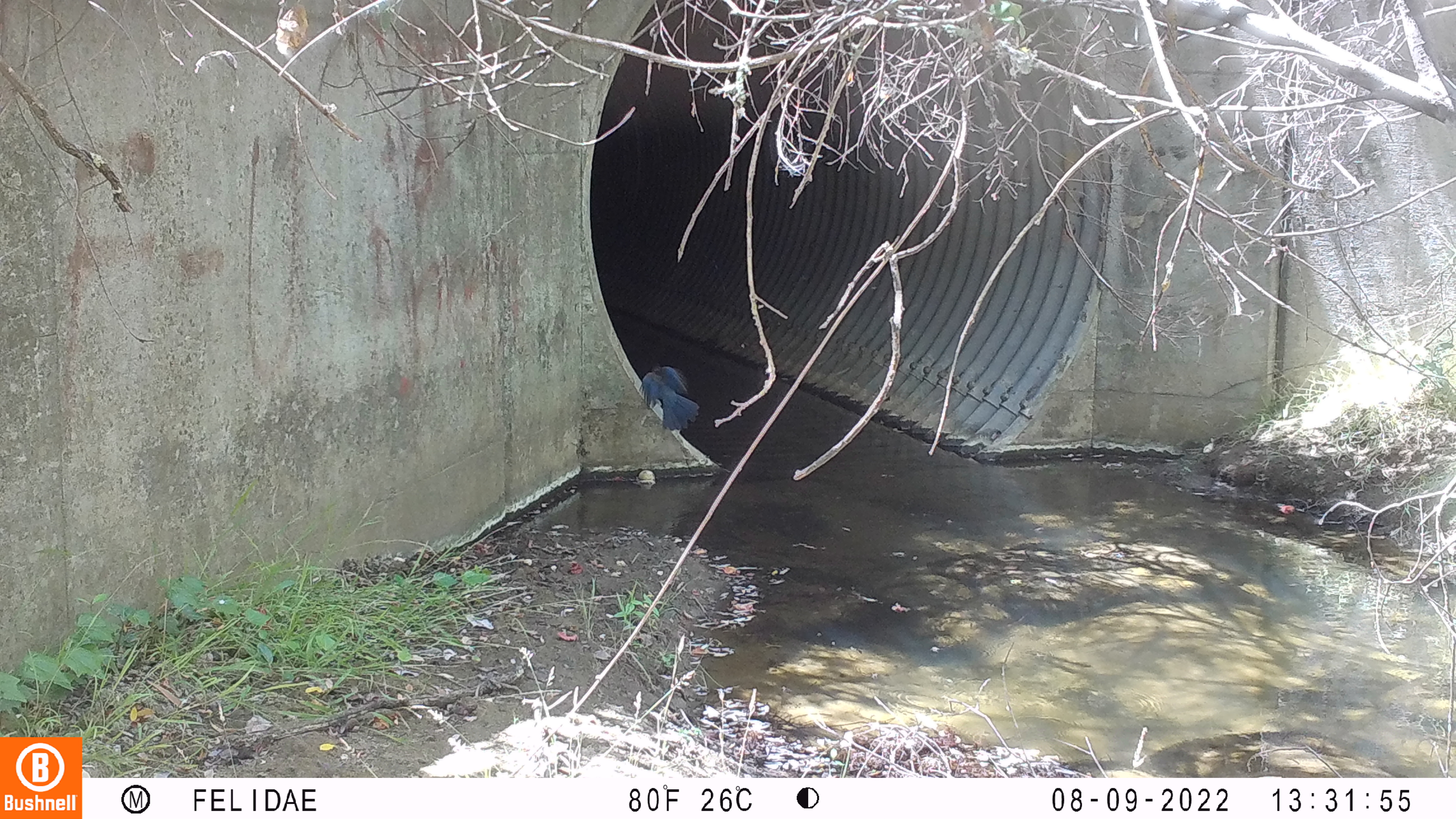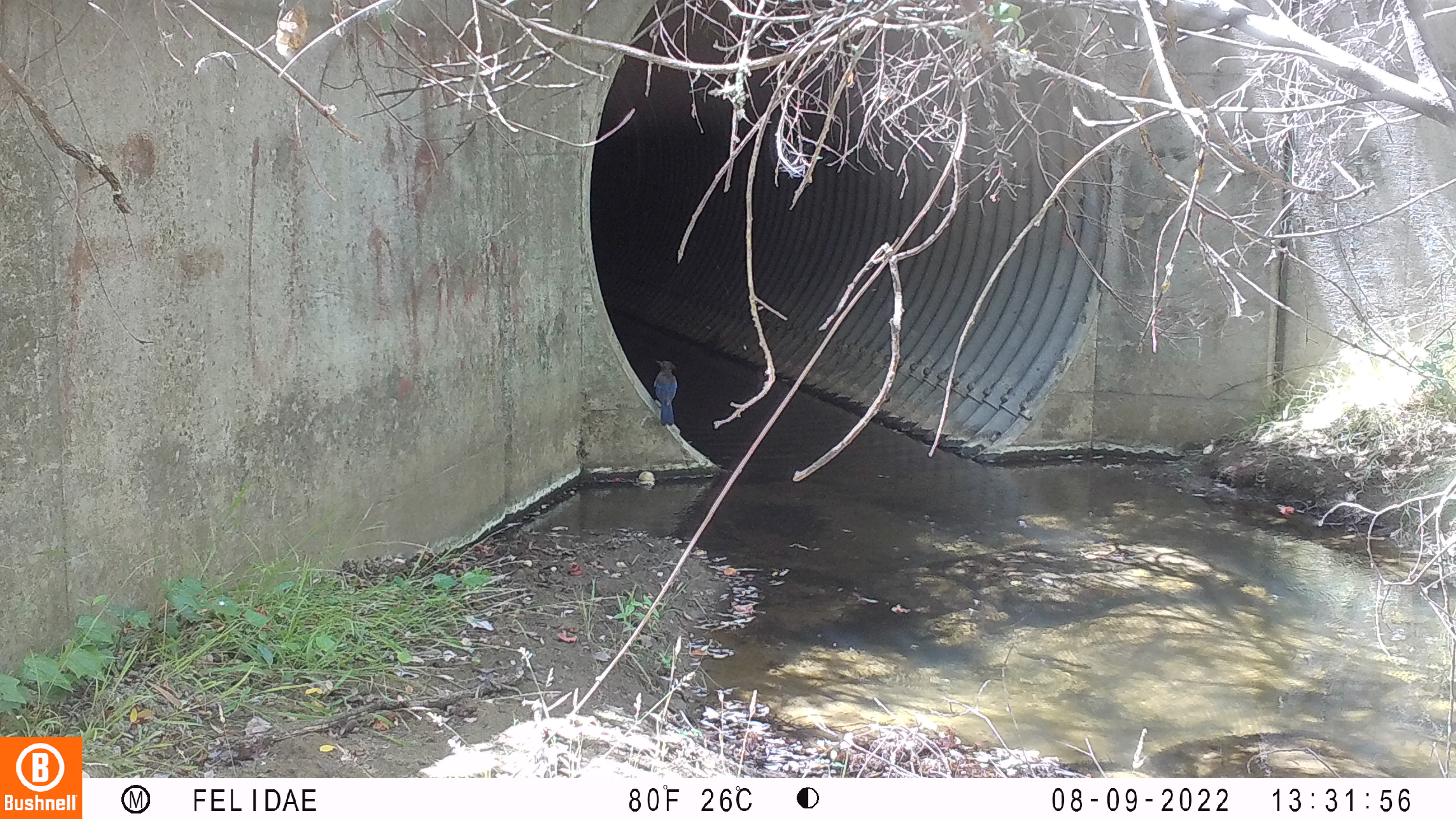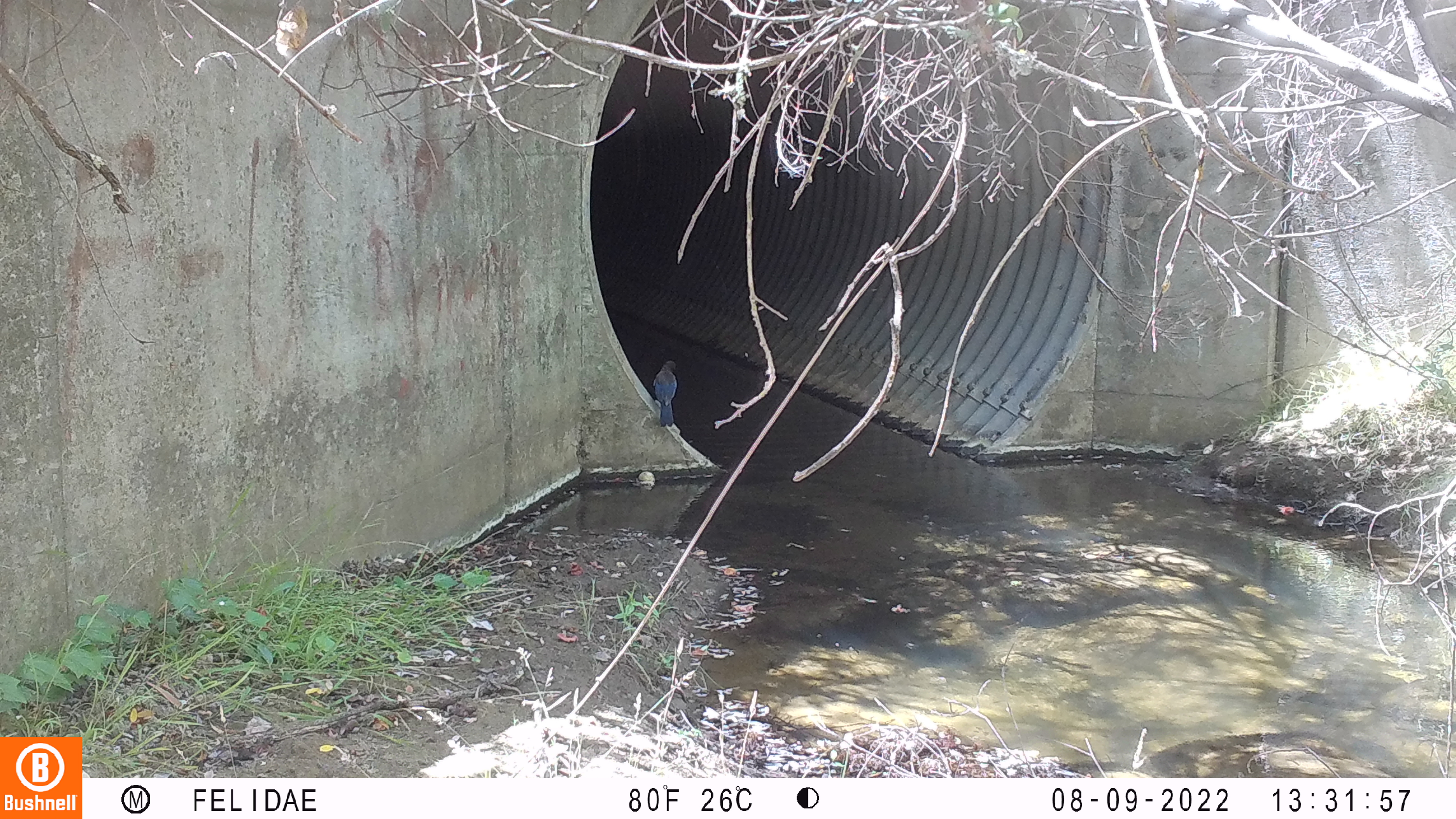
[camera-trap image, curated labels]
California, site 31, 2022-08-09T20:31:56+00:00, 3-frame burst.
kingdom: Animalia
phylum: Chordata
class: Aves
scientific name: Aves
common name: bird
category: unknown bird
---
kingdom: Animalia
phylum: Chordata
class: Aves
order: Passeriformes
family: Corvidae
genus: Cyanocitta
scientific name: Cyanocitta stelleri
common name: steller's jay